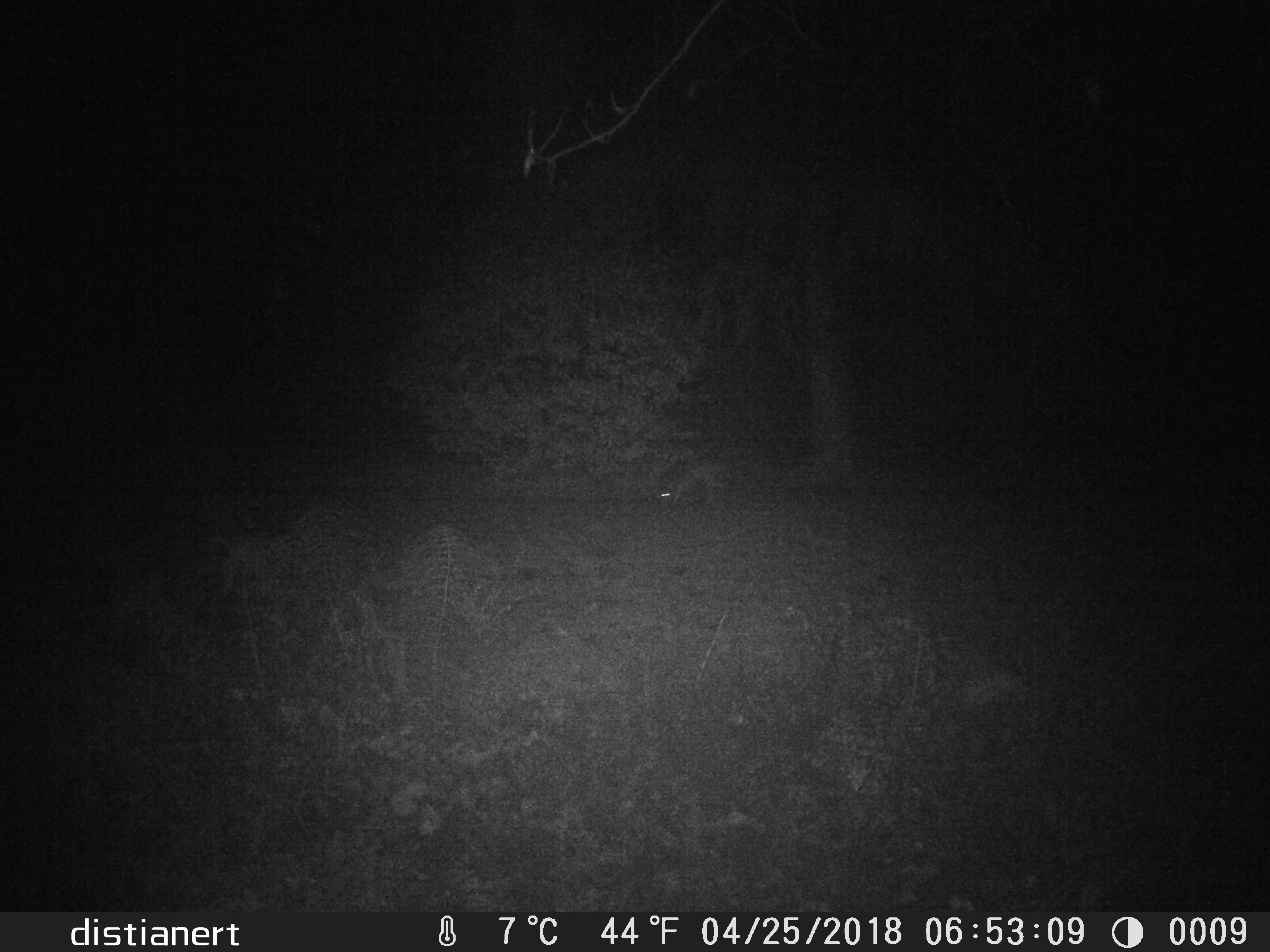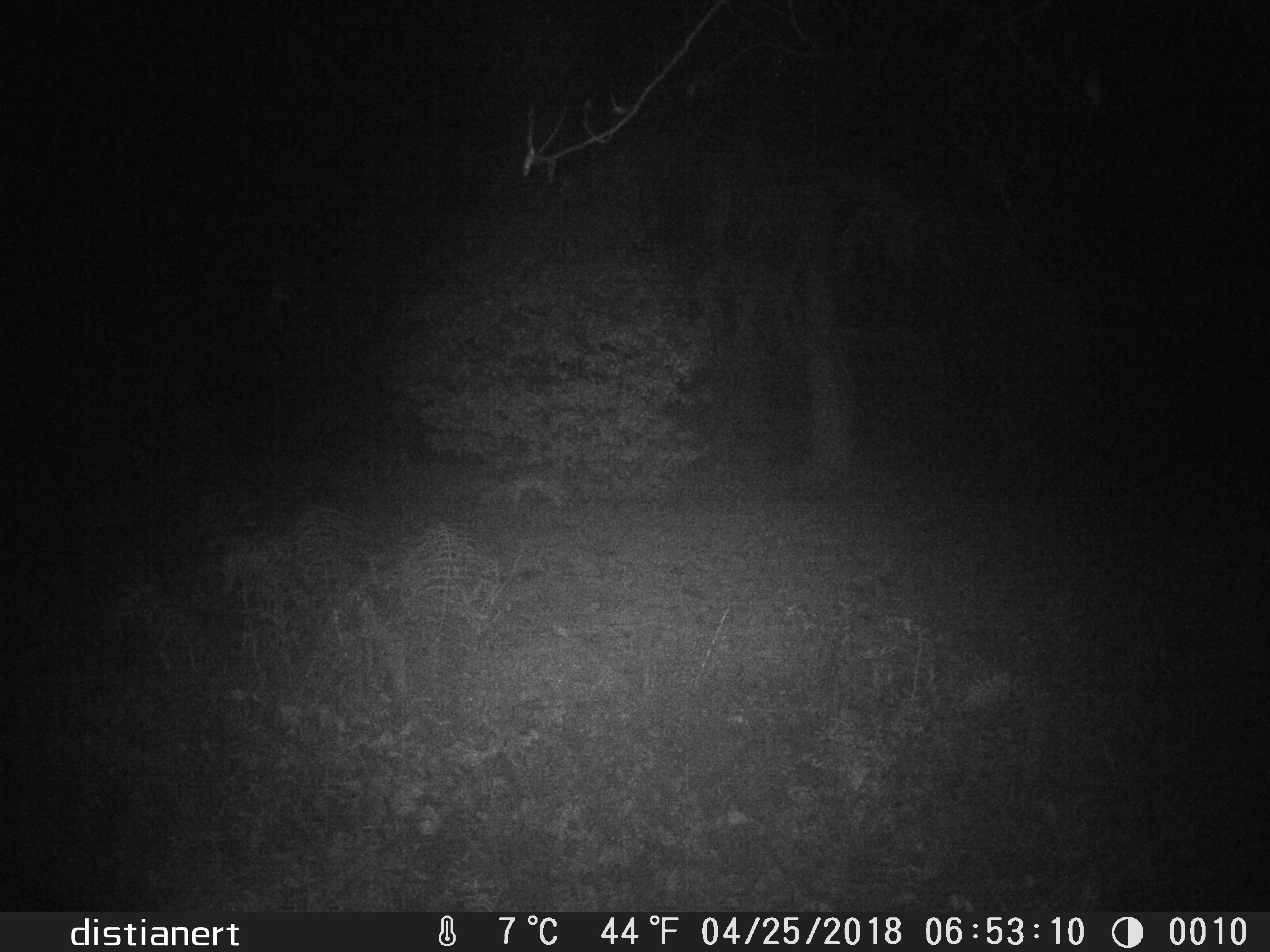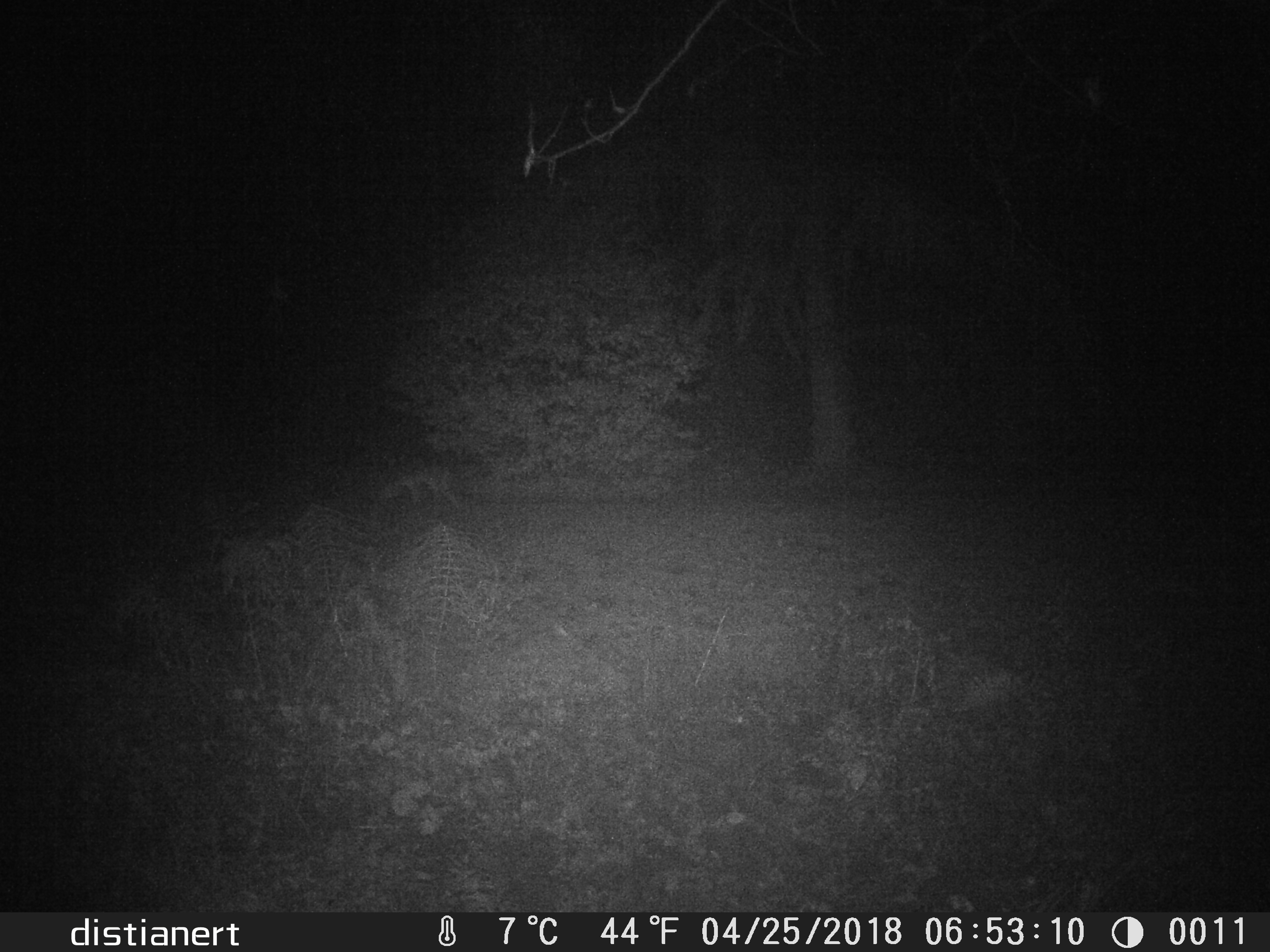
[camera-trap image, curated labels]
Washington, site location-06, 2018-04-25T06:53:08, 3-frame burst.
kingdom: Animalia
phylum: Chordata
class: Mammalia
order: Carnivora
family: Canidae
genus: Canis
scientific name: Canis latrans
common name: coyote